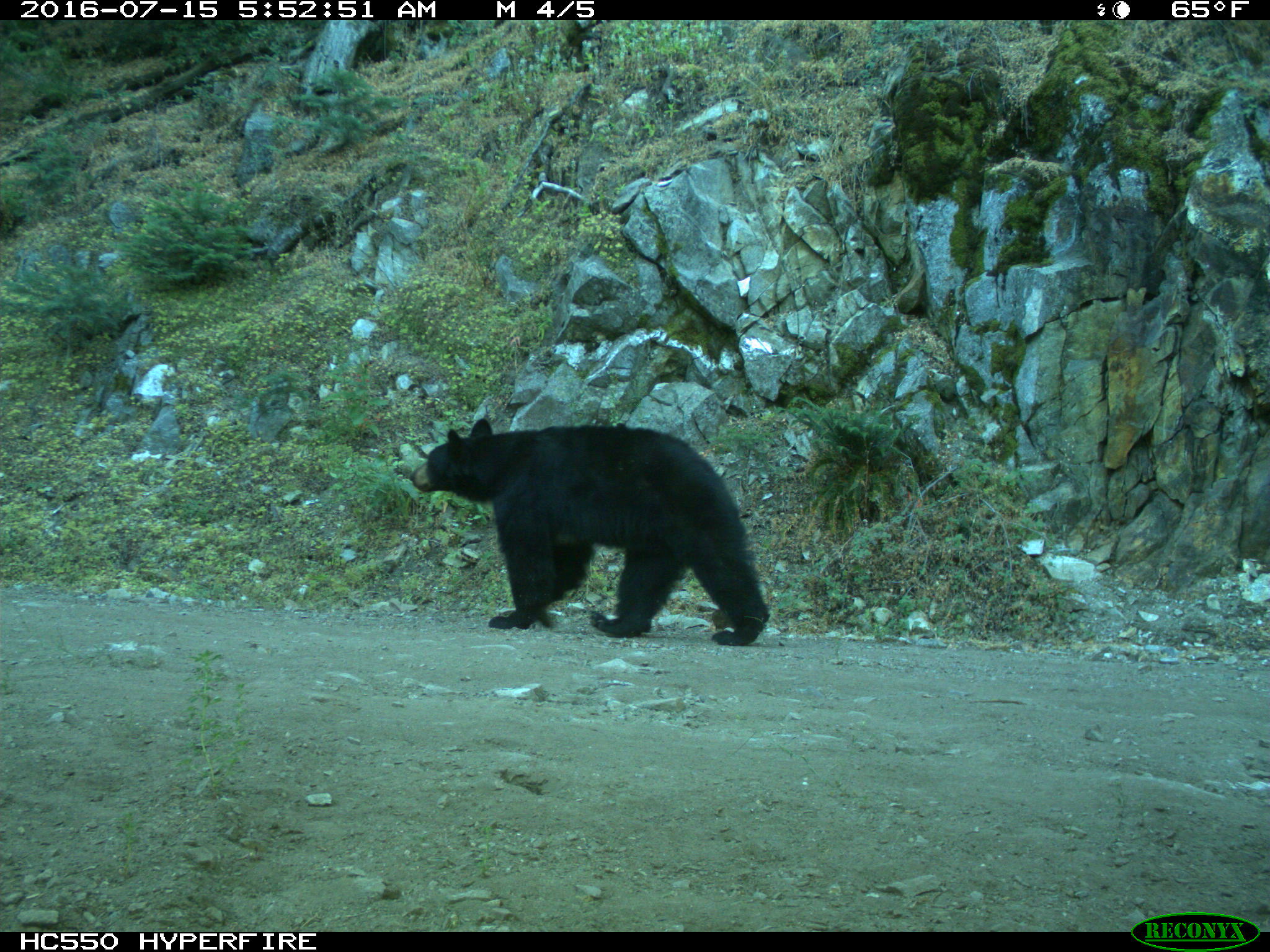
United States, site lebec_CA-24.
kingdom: Animalia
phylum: Chordata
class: Mammalia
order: Carnivora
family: Ursidae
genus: Ursus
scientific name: Ursus americanus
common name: american black bear